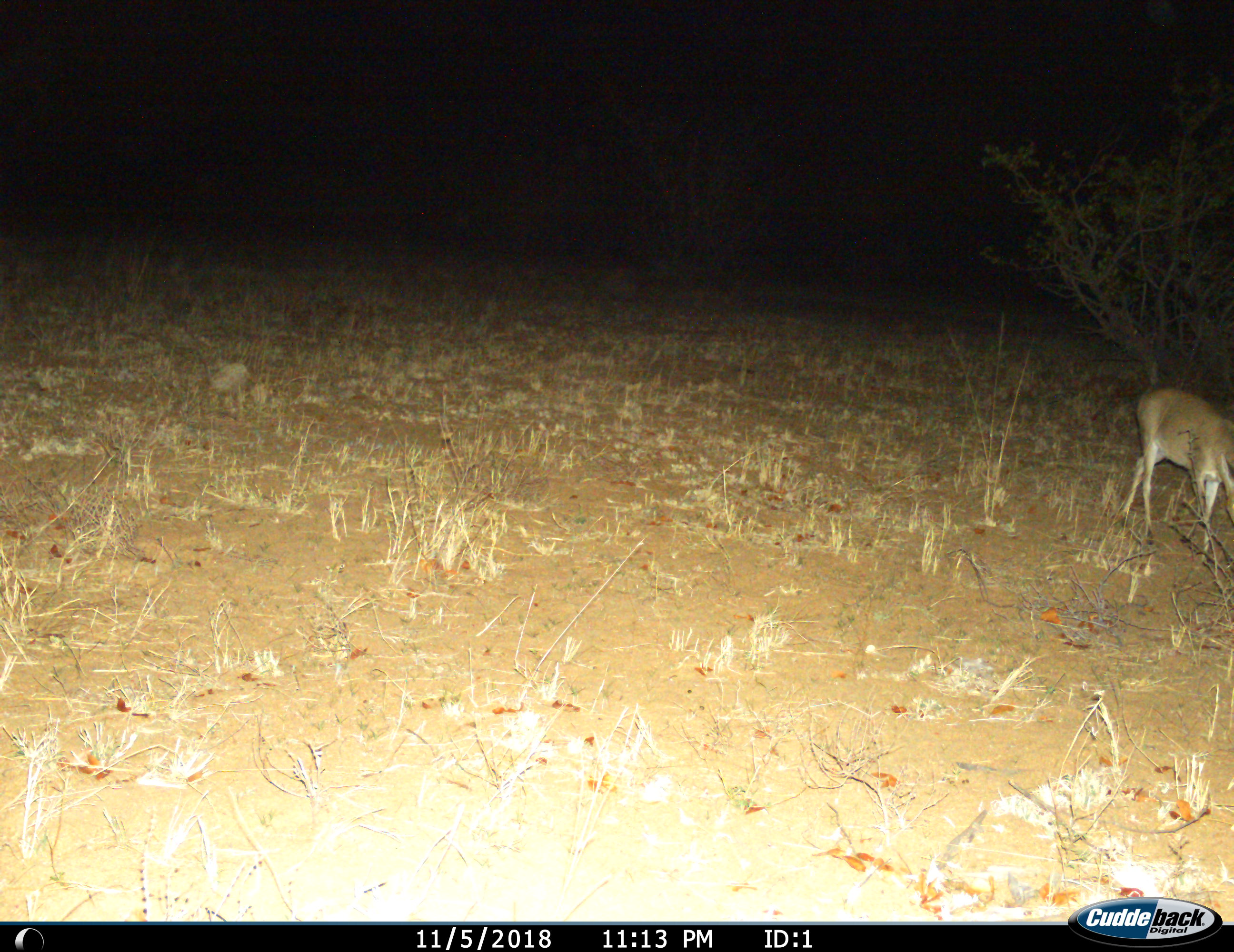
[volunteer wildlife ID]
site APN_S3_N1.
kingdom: Animalia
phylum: Chordata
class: Mammalia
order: Artiodactyla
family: Bovidae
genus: Aepyceros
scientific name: Aepyceros melampus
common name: impala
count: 1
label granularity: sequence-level